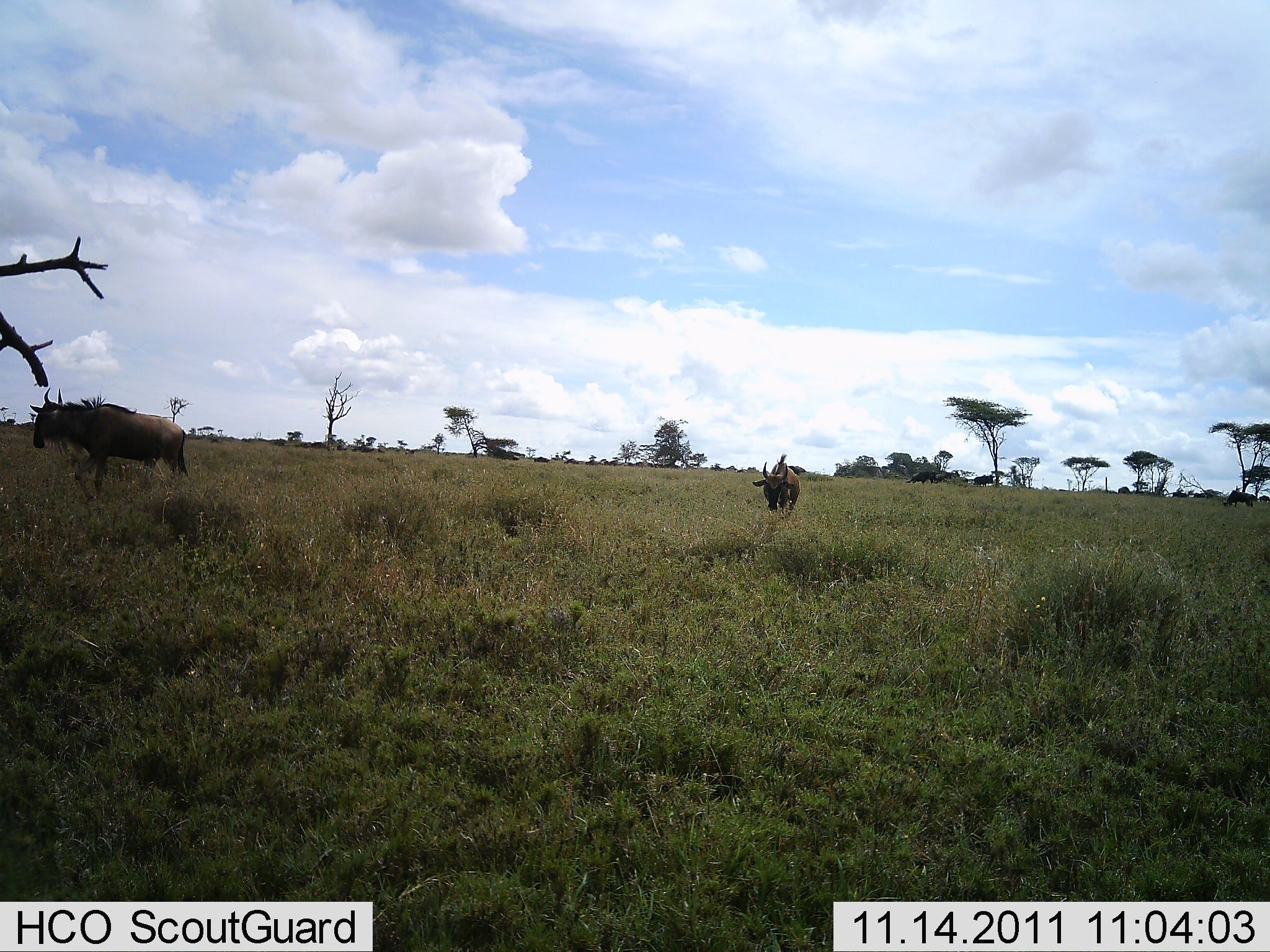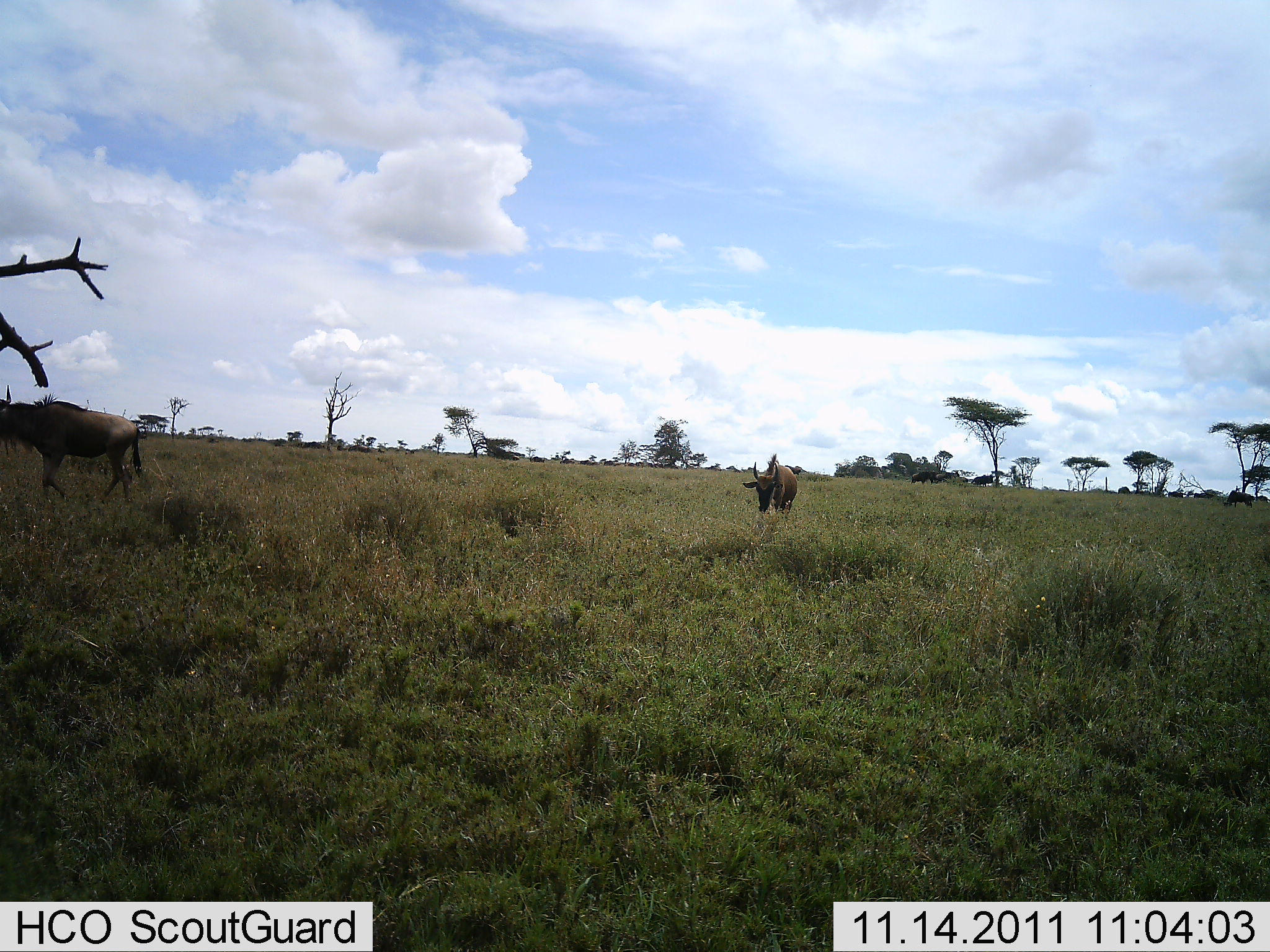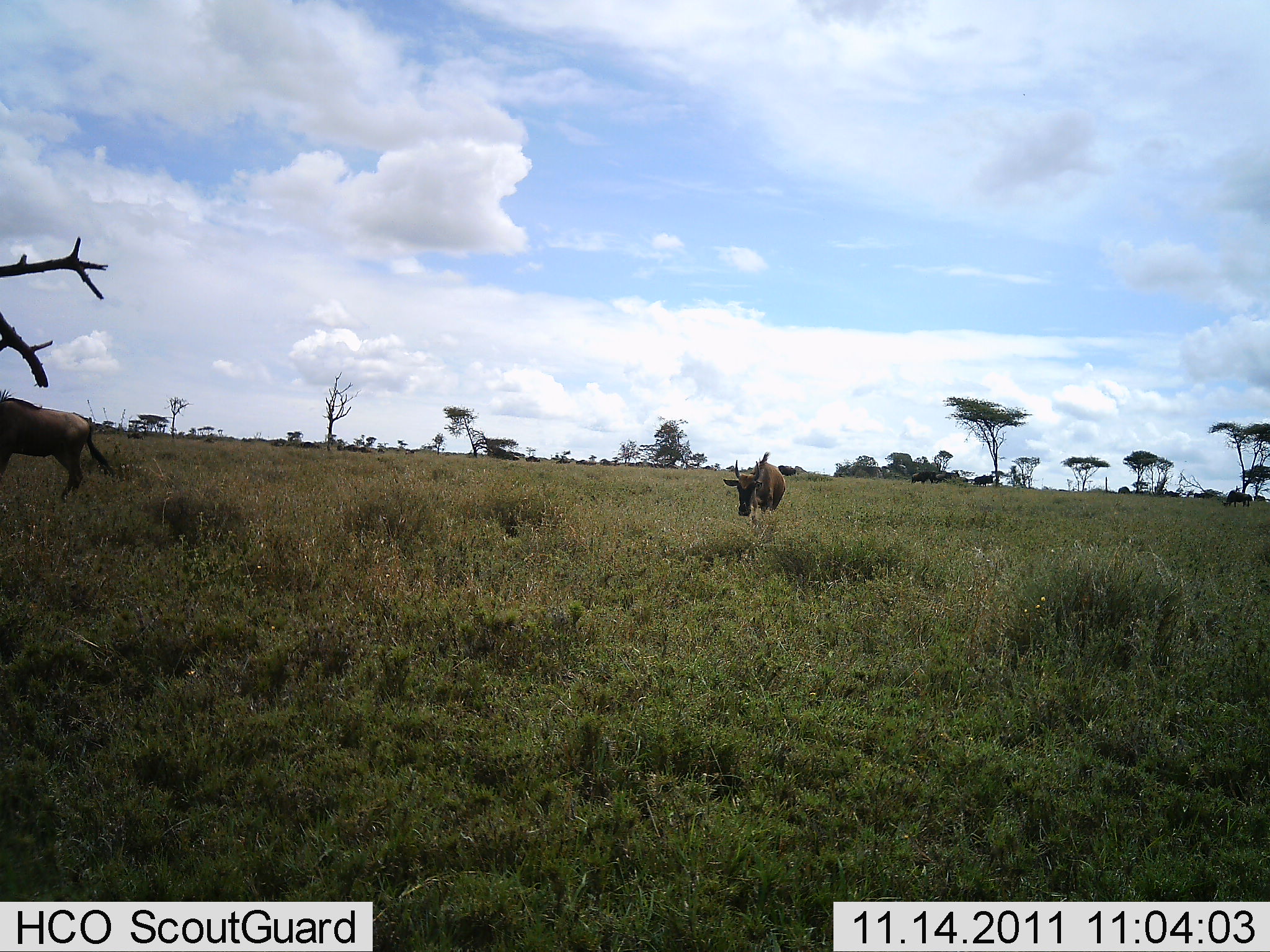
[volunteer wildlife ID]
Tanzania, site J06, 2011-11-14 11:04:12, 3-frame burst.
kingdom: Animalia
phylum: Chordata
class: Mammalia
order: Artiodactyla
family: Bovidae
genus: Connochaetes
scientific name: Connochaetes taurinus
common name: blue wildebeest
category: wildebeest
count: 2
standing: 15%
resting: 0%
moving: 85%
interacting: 0%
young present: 0%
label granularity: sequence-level